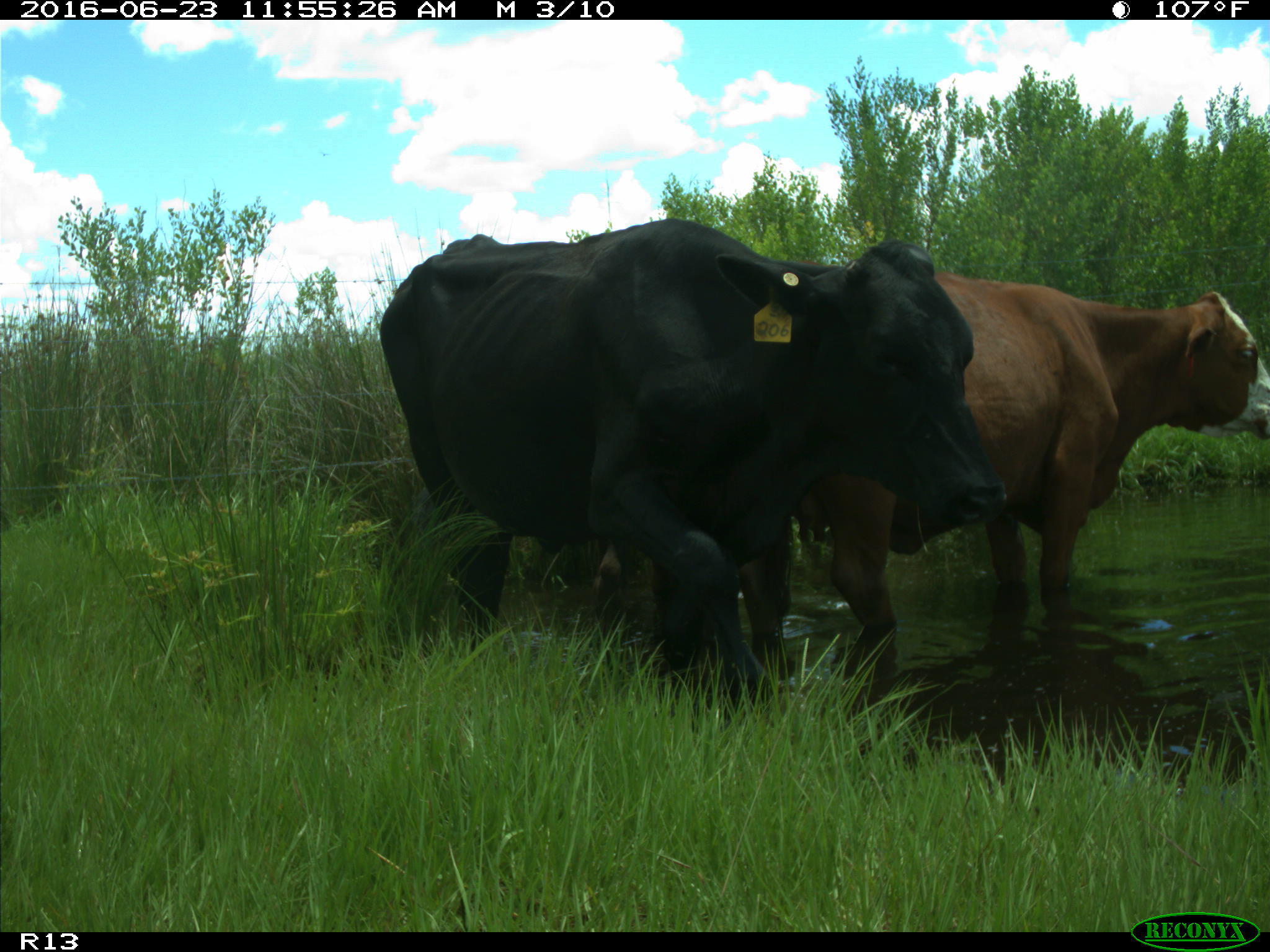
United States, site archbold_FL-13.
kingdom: Animalia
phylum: Chordata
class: Mammalia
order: Artiodactyla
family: Bovidae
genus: Bos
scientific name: Bos taurus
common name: domestic cow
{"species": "Bos taurus (domestic cow)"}